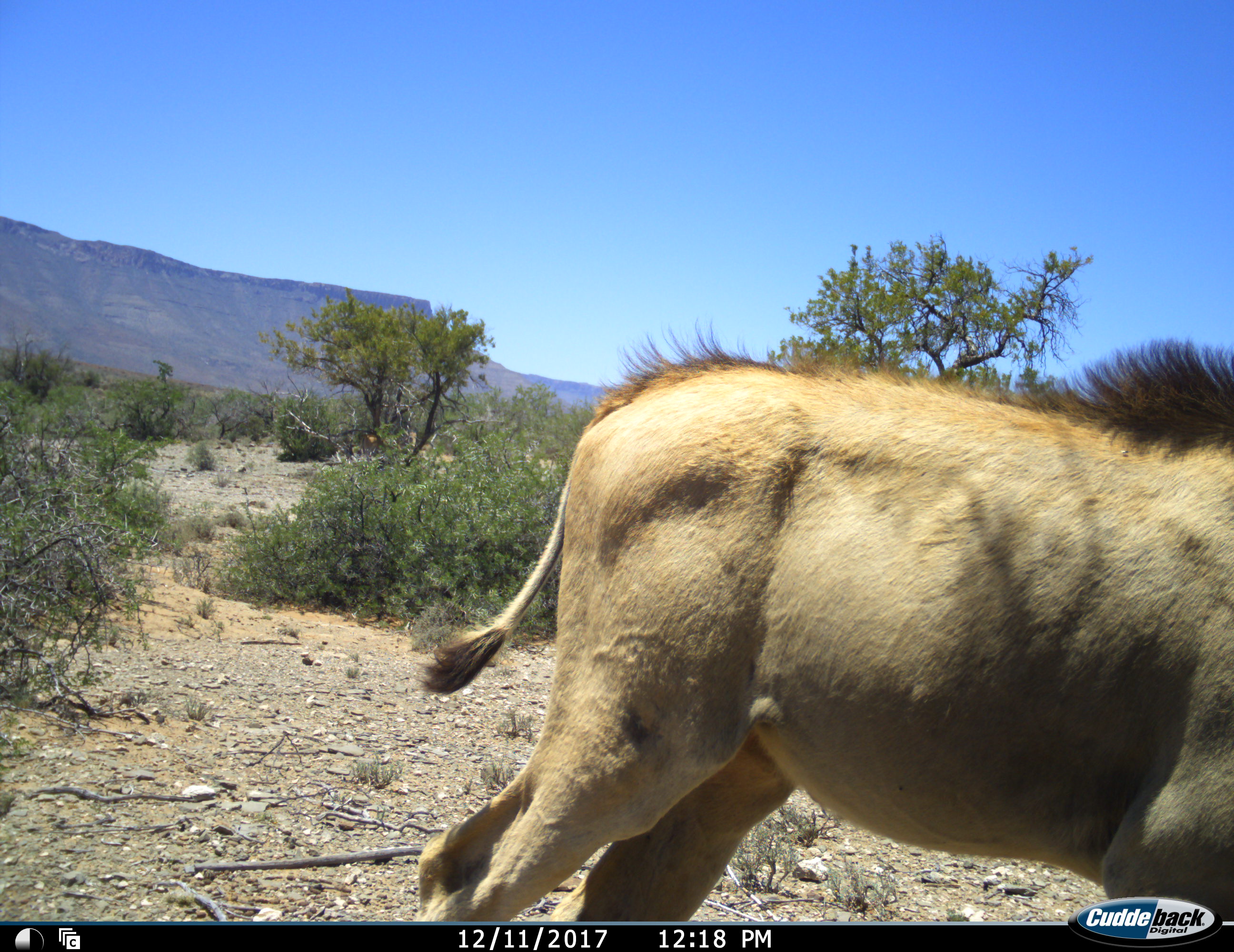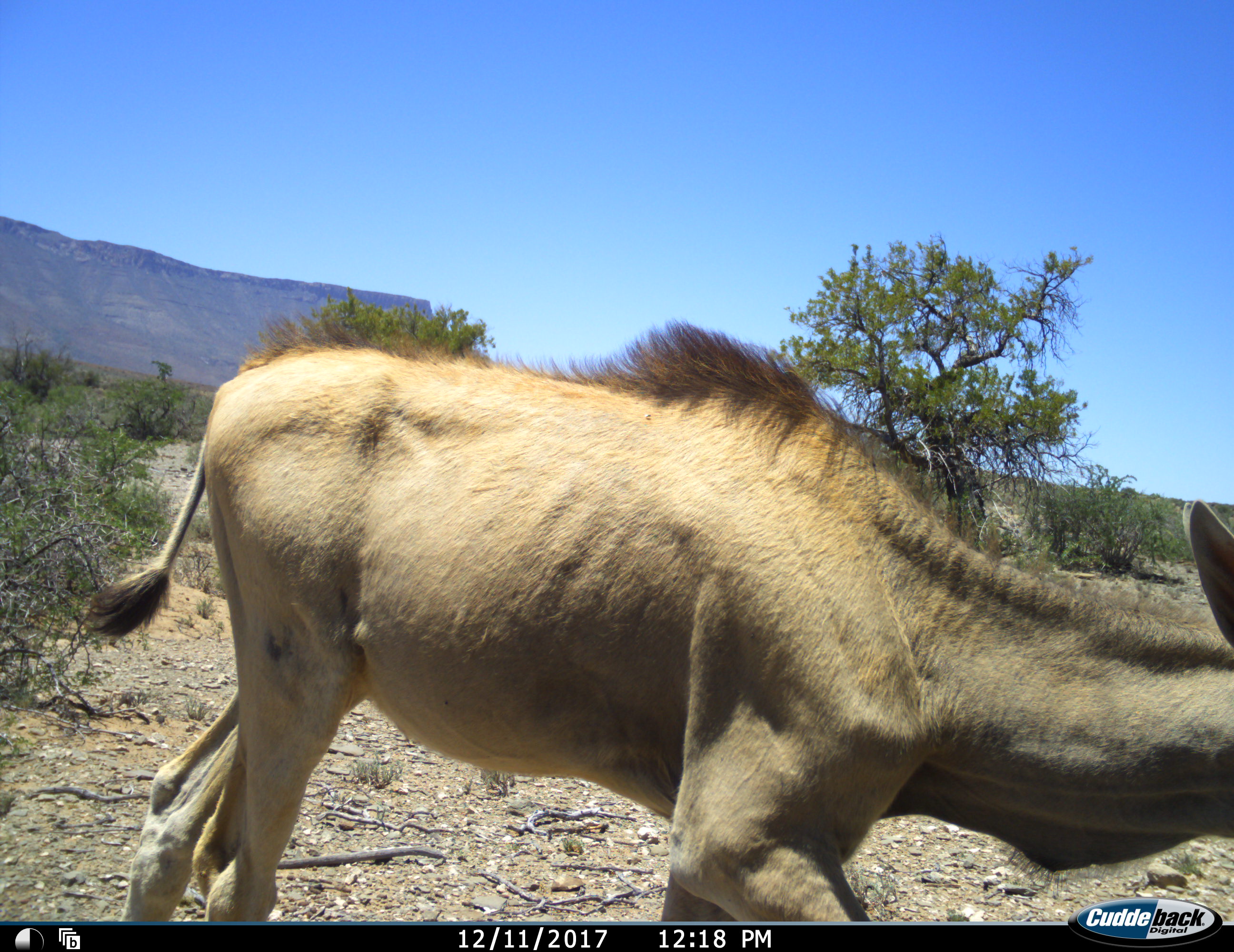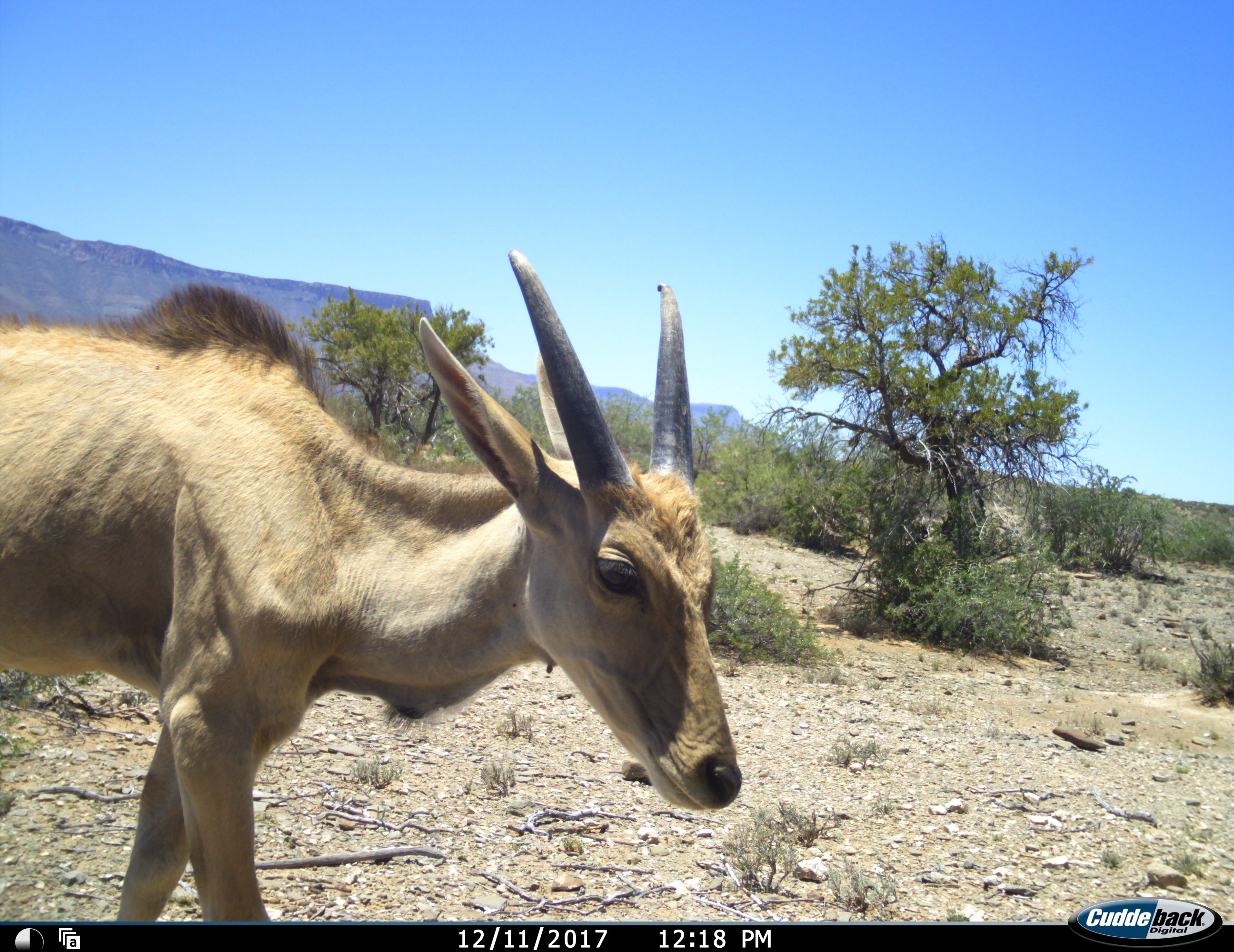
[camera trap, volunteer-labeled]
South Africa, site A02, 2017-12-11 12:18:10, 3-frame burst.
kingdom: Animalia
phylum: Chordata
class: Mammalia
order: Artiodactyla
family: Bovidae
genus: Tragelaphus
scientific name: Tragelaphus oryx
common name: eland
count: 1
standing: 12%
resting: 0%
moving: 88%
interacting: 0%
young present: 12%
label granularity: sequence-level